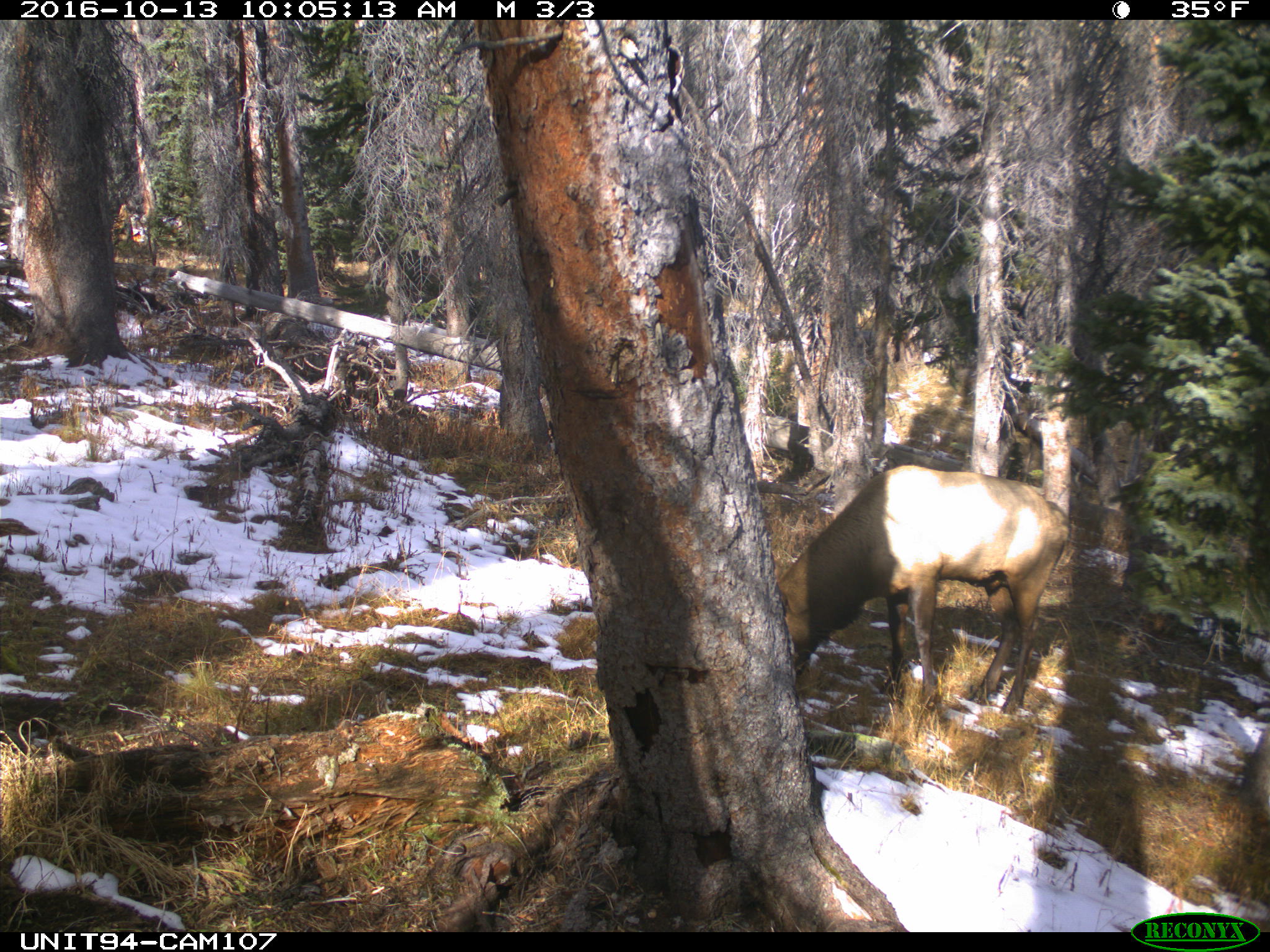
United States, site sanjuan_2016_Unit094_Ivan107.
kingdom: Animalia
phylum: Chordata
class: Mammalia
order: Artiodactyla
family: Cervidae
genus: Cervus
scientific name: Cervus elaphus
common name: red deer